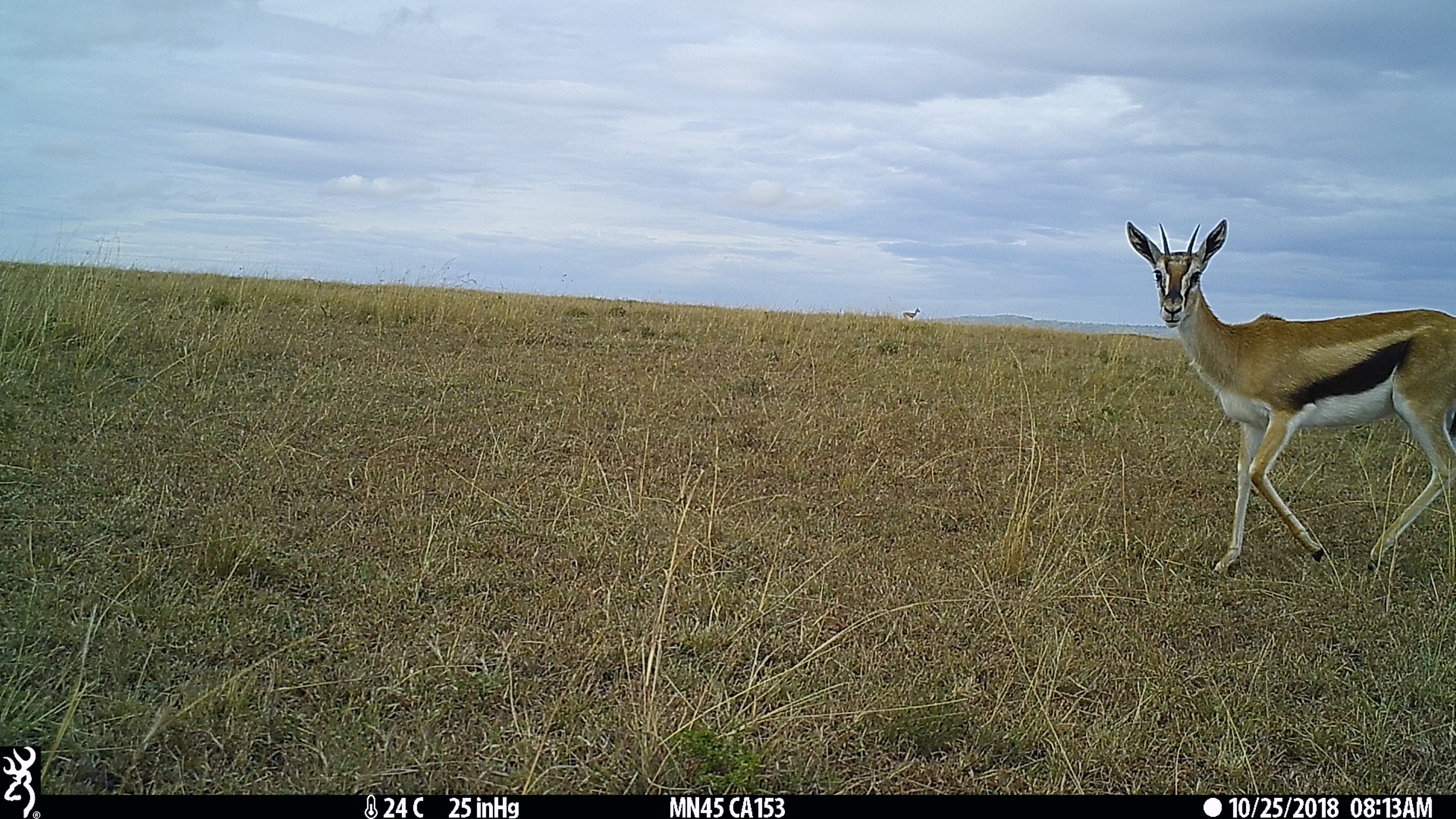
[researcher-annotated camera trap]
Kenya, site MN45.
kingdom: Animalia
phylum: Chordata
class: Mammalia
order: Artiodactyla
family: Bovidae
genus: Eudorcas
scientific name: Eudorcas thomsonii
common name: thomon's gazelle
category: gazelle thomsons